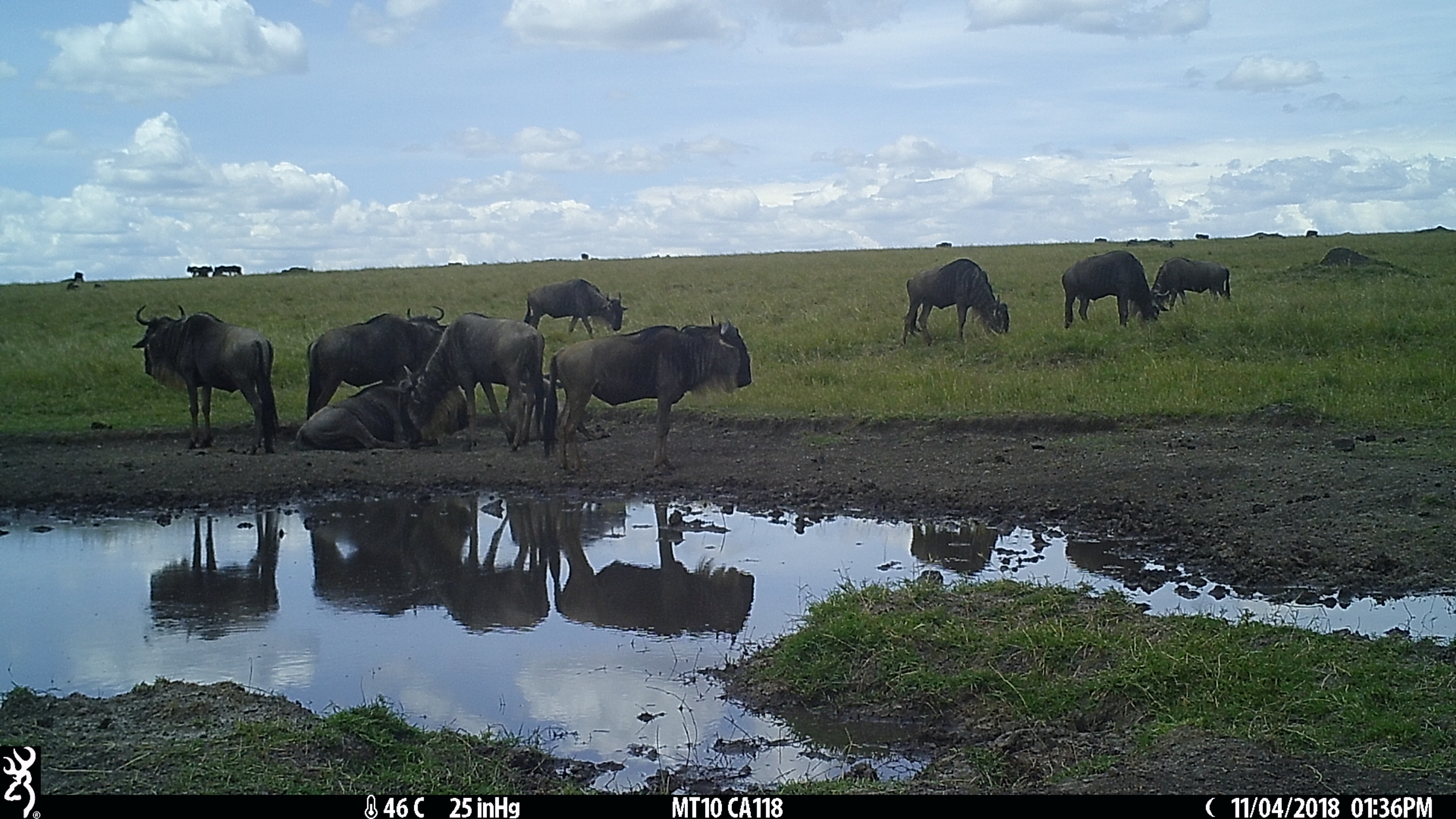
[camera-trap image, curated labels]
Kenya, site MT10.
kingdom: Animalia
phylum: Chordata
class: Mammalia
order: Artiodactyla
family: Bovidae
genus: Connochaetes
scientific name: Connochaetes taurinus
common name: blue wildebeest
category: wildebeest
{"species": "wildebeest (blue wildebeest) (Connochaetes taurinus)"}